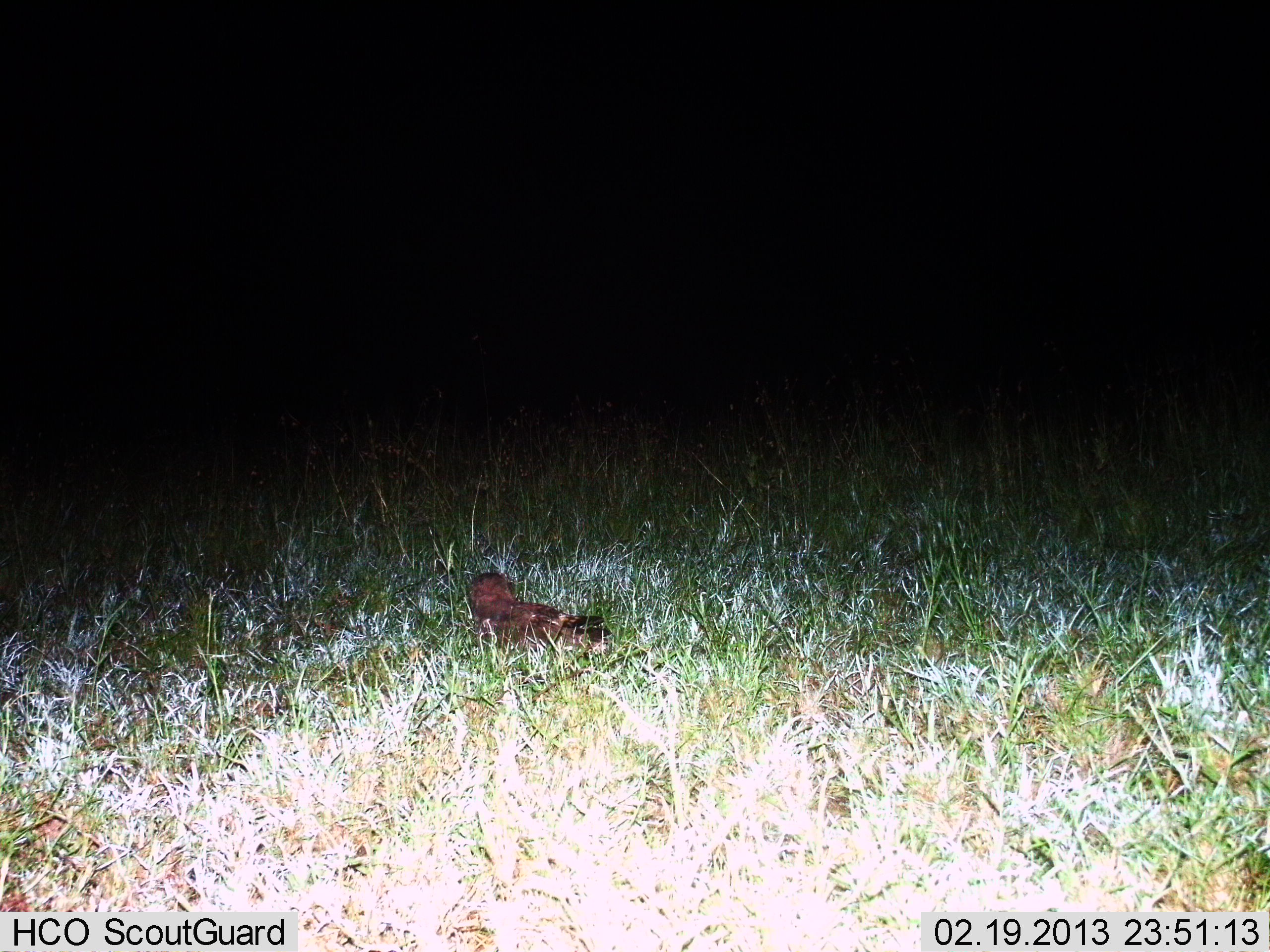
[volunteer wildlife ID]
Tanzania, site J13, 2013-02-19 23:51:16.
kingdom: Animalia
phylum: Chordata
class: Aves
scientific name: Aves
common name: bird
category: otherbird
Otherbird (bird) (Aves), count 1. Behavior (volunteer vote fractions): standing 56%, resting 44%, moving 0%, interacting 0%. Young present (vote fraction): 0%. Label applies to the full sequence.